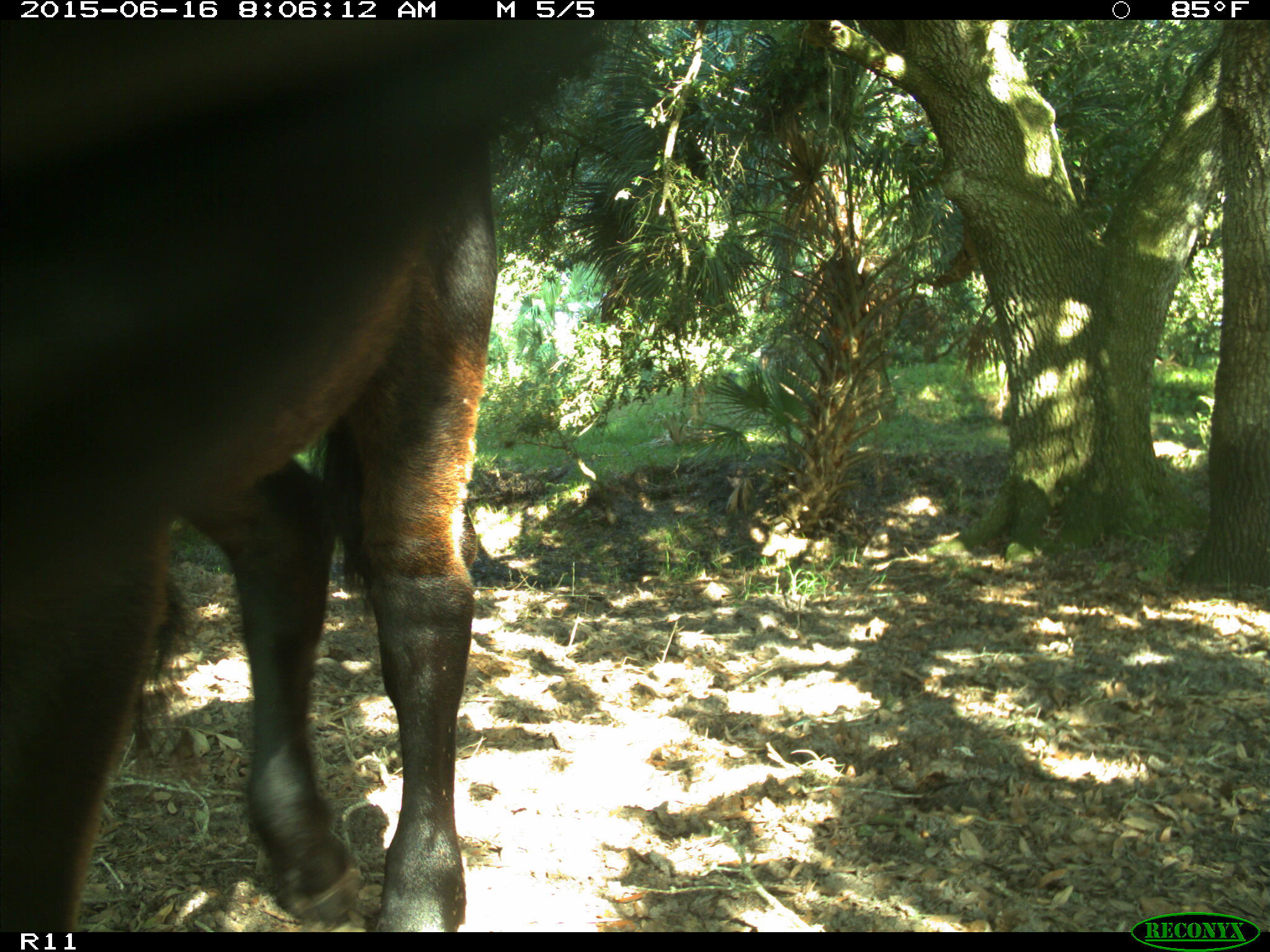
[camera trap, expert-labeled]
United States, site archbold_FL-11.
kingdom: Animalia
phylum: Chordata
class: Mammalia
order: Artiodactyla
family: Bovidae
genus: Bos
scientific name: Bos taurus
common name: domestic cow